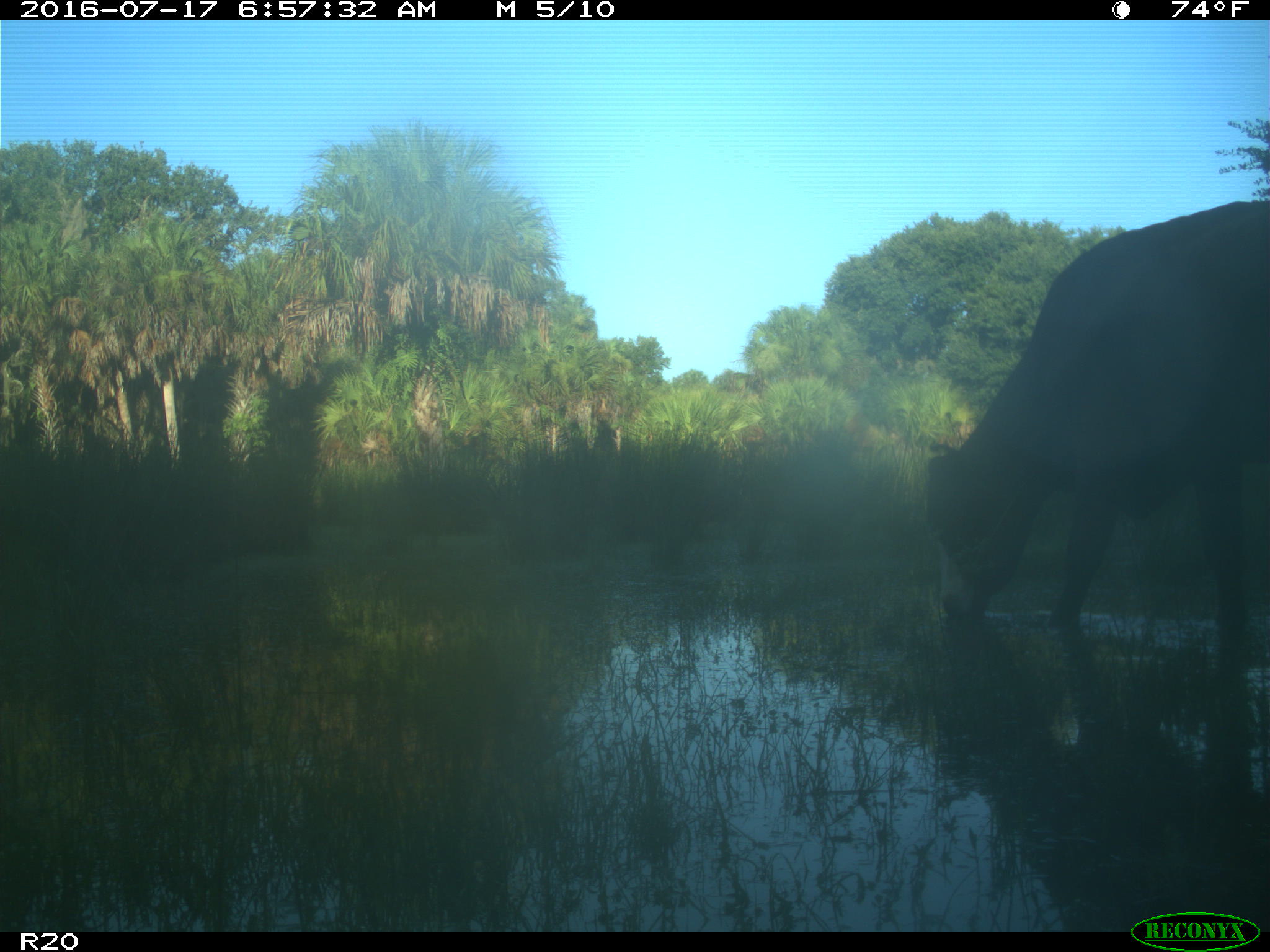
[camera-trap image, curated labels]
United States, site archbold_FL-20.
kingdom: Animalia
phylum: Chordata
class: Mammalia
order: Artiodactyla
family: Bovidae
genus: Bos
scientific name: Bos taurus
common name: domestic cow